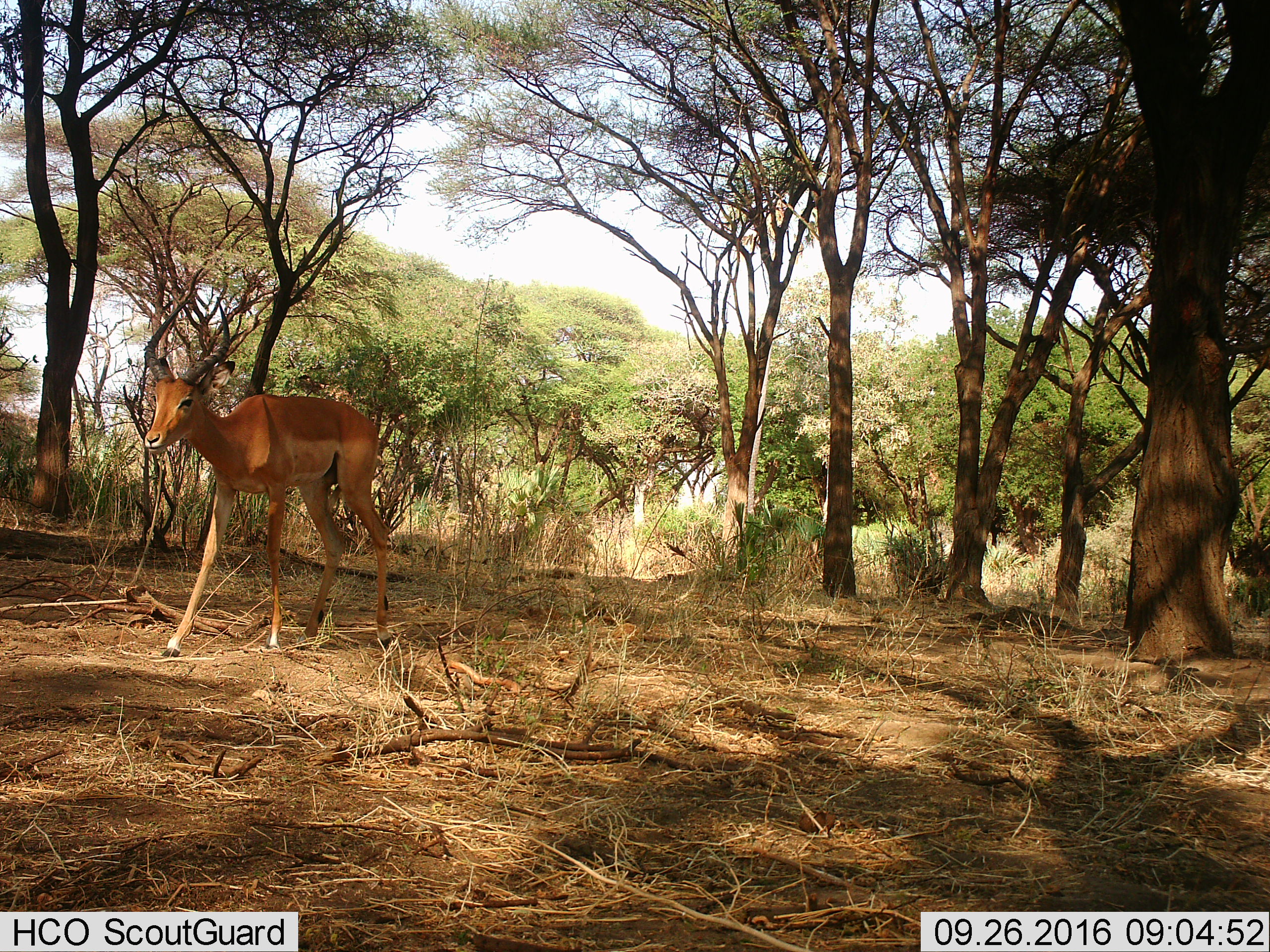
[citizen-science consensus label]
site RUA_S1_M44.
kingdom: Animalia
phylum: Chordata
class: Mammalia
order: Artiodactyla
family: Bovidae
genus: Aepyceros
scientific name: Aepyceros melampus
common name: impala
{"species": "impala (Aepyceros melampus)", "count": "1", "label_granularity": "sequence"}